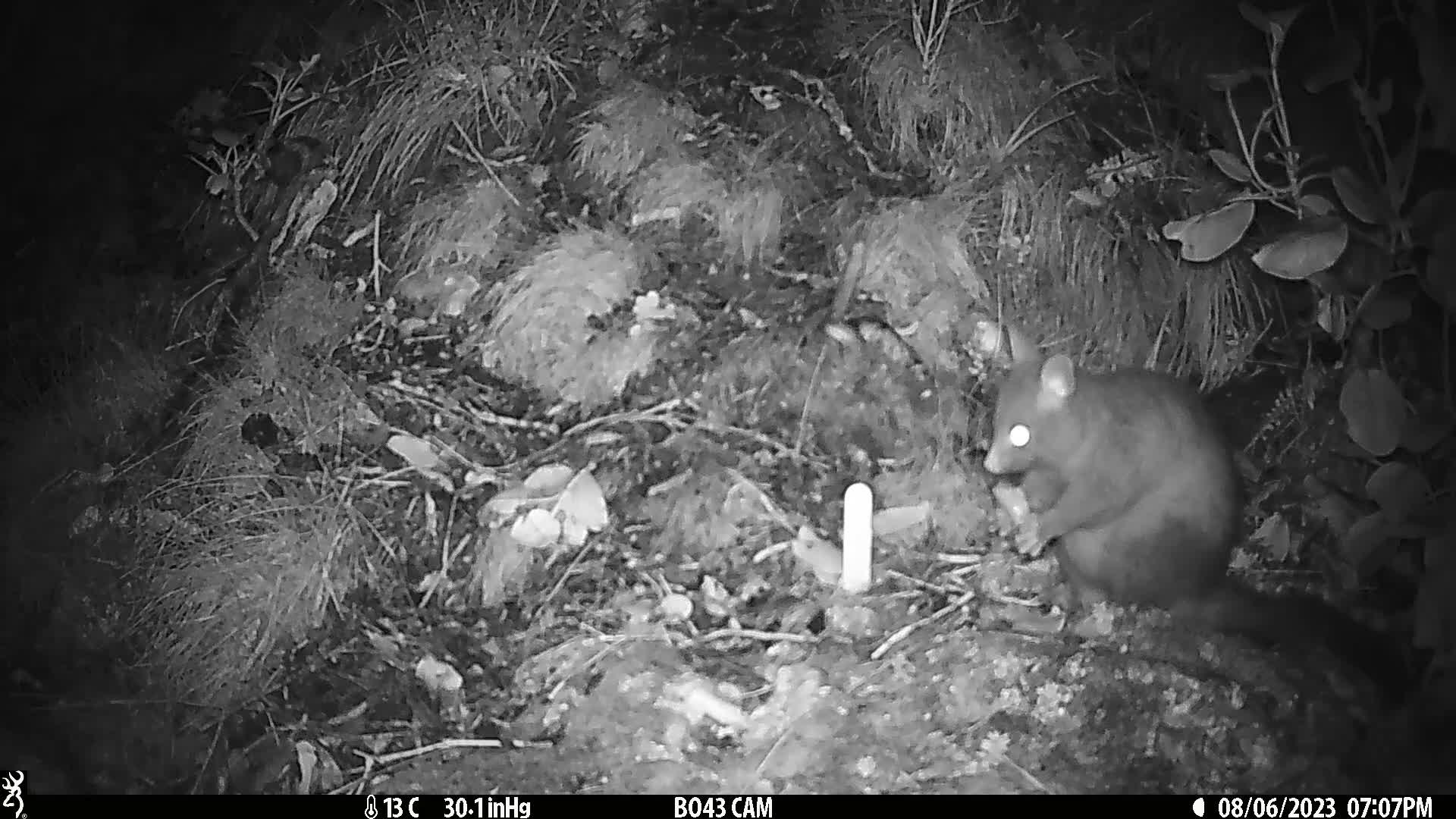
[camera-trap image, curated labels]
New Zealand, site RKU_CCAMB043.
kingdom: Animalia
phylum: Chordata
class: Mammalia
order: Diprotodontia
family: Phalangeridae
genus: Trichosurus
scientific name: Trichosurus vulpecula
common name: common brushtail possum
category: possum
Possum (common brushtail possum) (Trichosurus vulpecula).